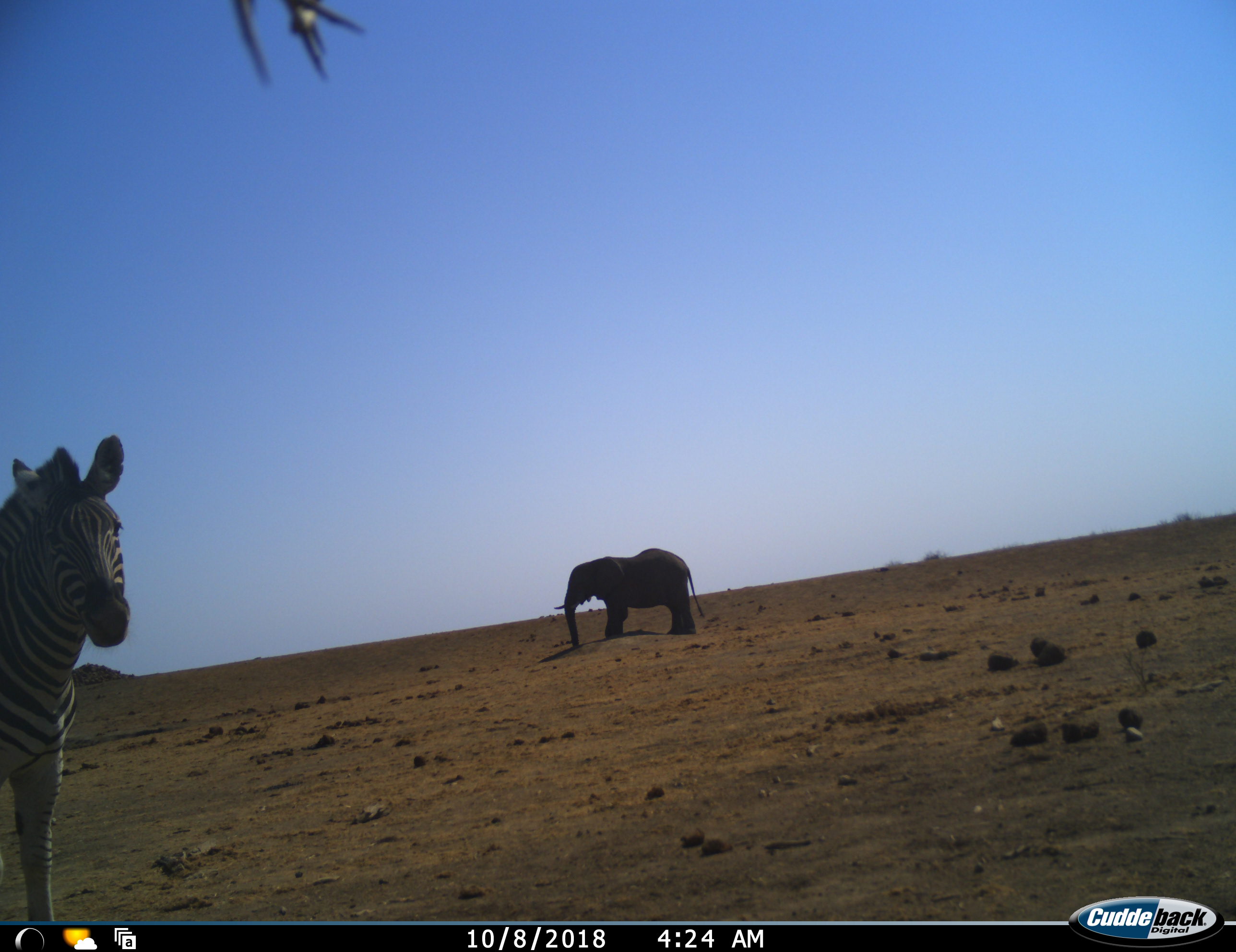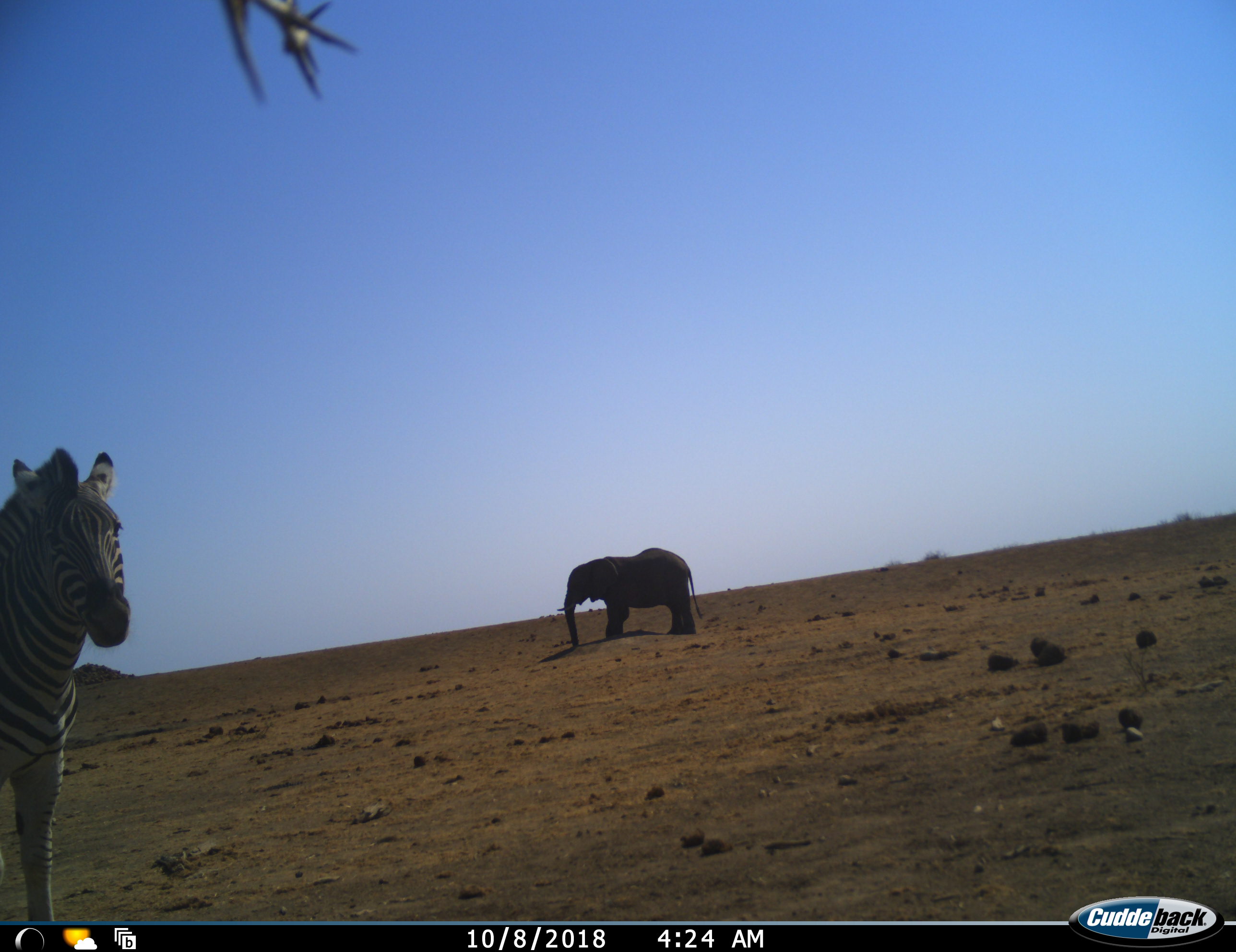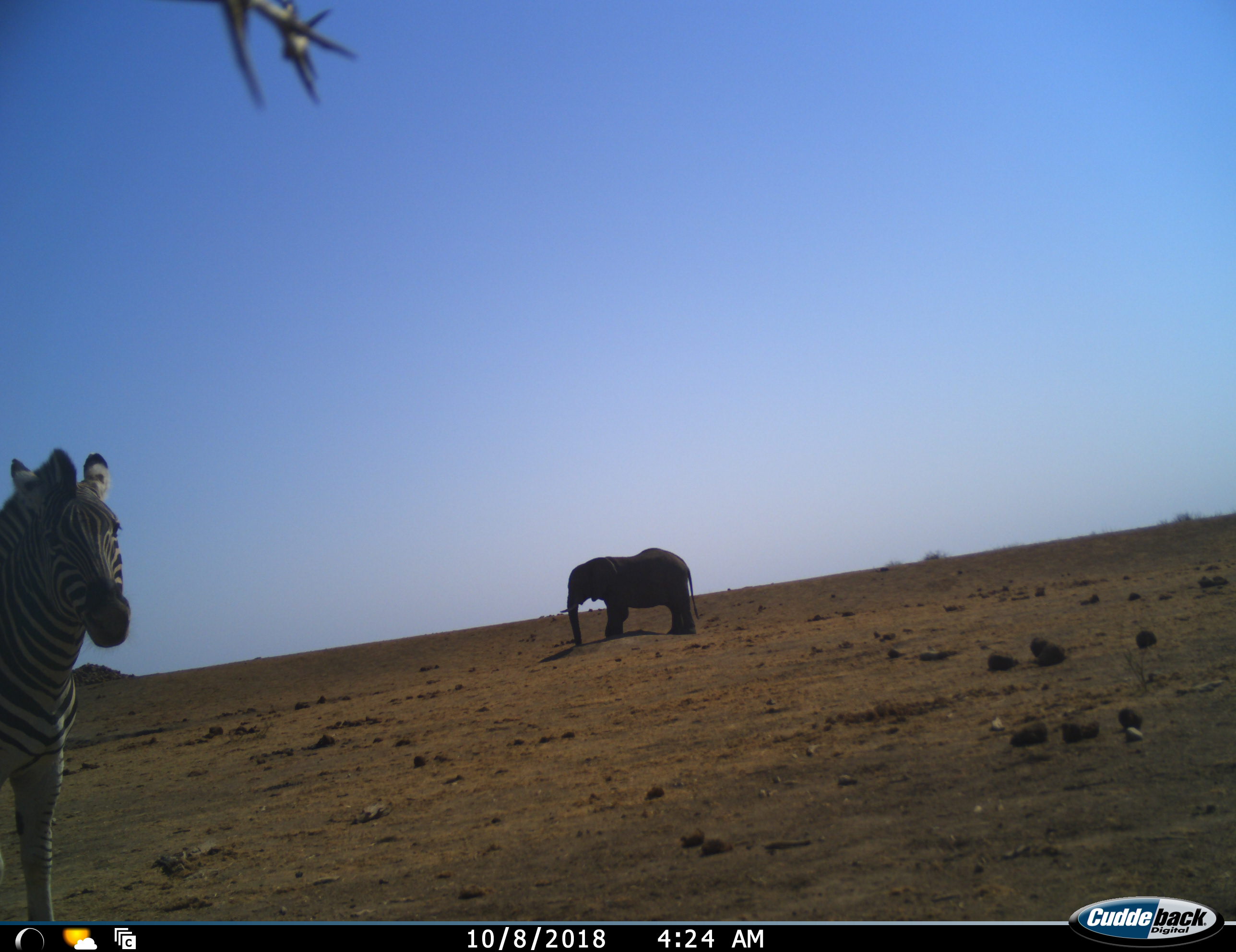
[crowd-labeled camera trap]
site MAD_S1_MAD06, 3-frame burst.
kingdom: Animalia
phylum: Chordata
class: Mammalia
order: Proboscidea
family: Elephantidae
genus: Loxodonta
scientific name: Loxodonta africana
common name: african bush elephant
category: elephant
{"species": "elephant (african bush elephant) (Loxodonta africana)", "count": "1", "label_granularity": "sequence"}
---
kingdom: Animalia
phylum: Chordata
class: Mammalia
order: Perissodactyla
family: Equidae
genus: Equus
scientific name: Equus quagga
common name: plains zebra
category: zebraplains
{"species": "zebraplains (plains zebra) (Equus quagga)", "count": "1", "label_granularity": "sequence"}